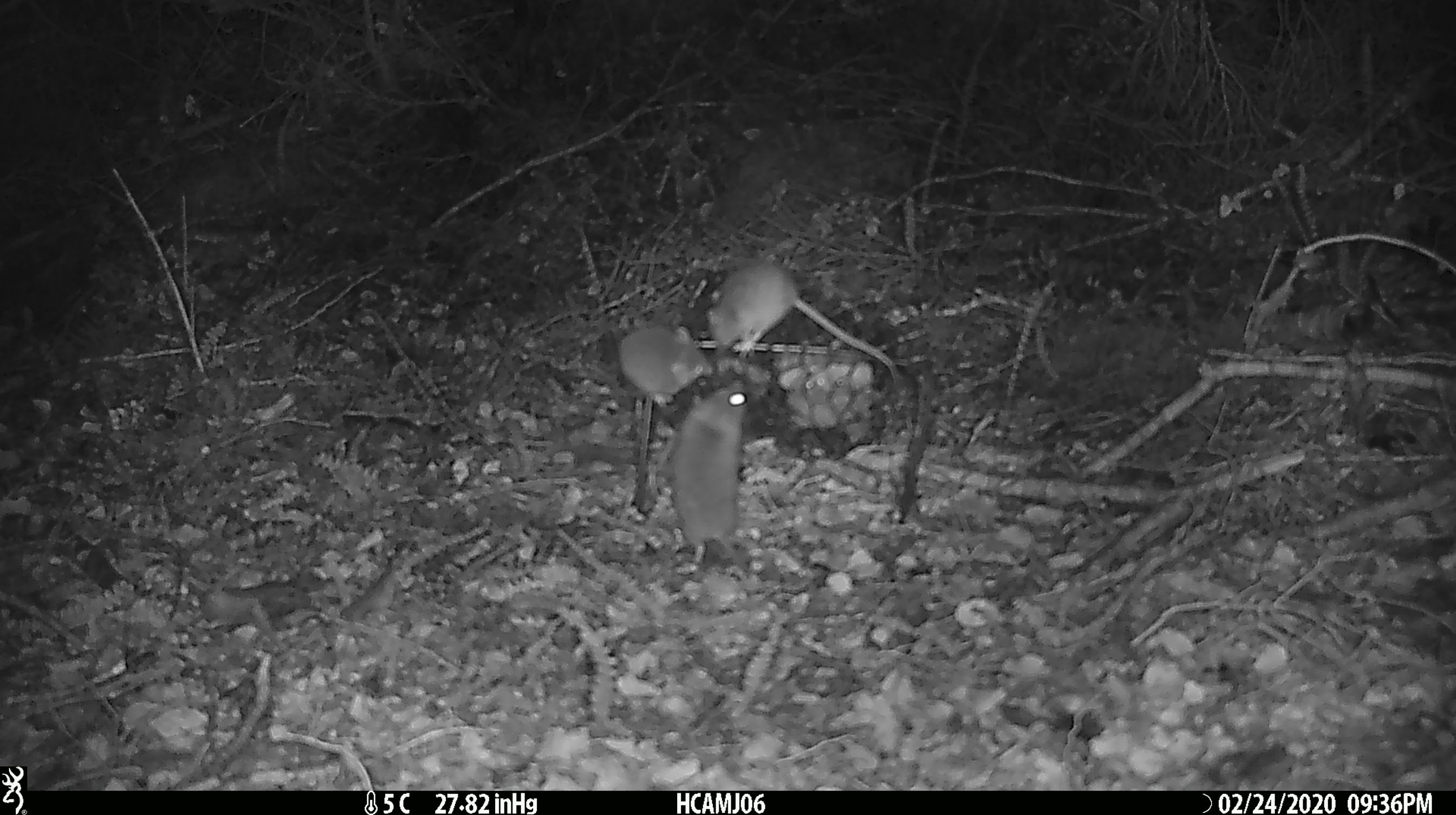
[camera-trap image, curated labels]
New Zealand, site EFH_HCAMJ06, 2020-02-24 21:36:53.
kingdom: Animalia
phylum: Chordata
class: Mammalia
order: Rodentia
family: Muridae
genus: Mus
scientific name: Mus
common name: mouse